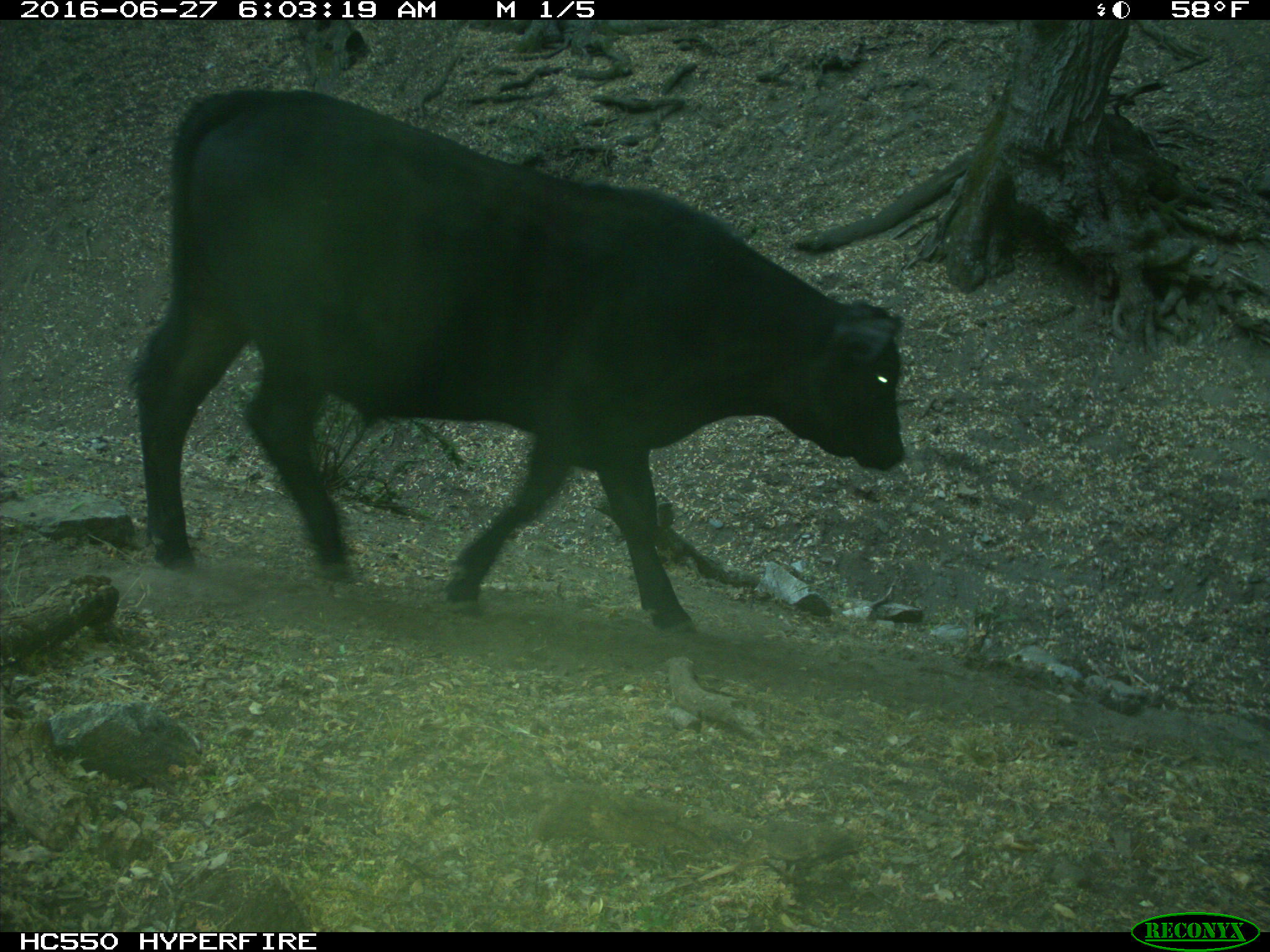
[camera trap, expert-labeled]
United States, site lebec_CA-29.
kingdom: Animalia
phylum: Chordata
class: Mammalia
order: Artiodactyla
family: Bovidae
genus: Bos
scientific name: Bos taurus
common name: domestic cow